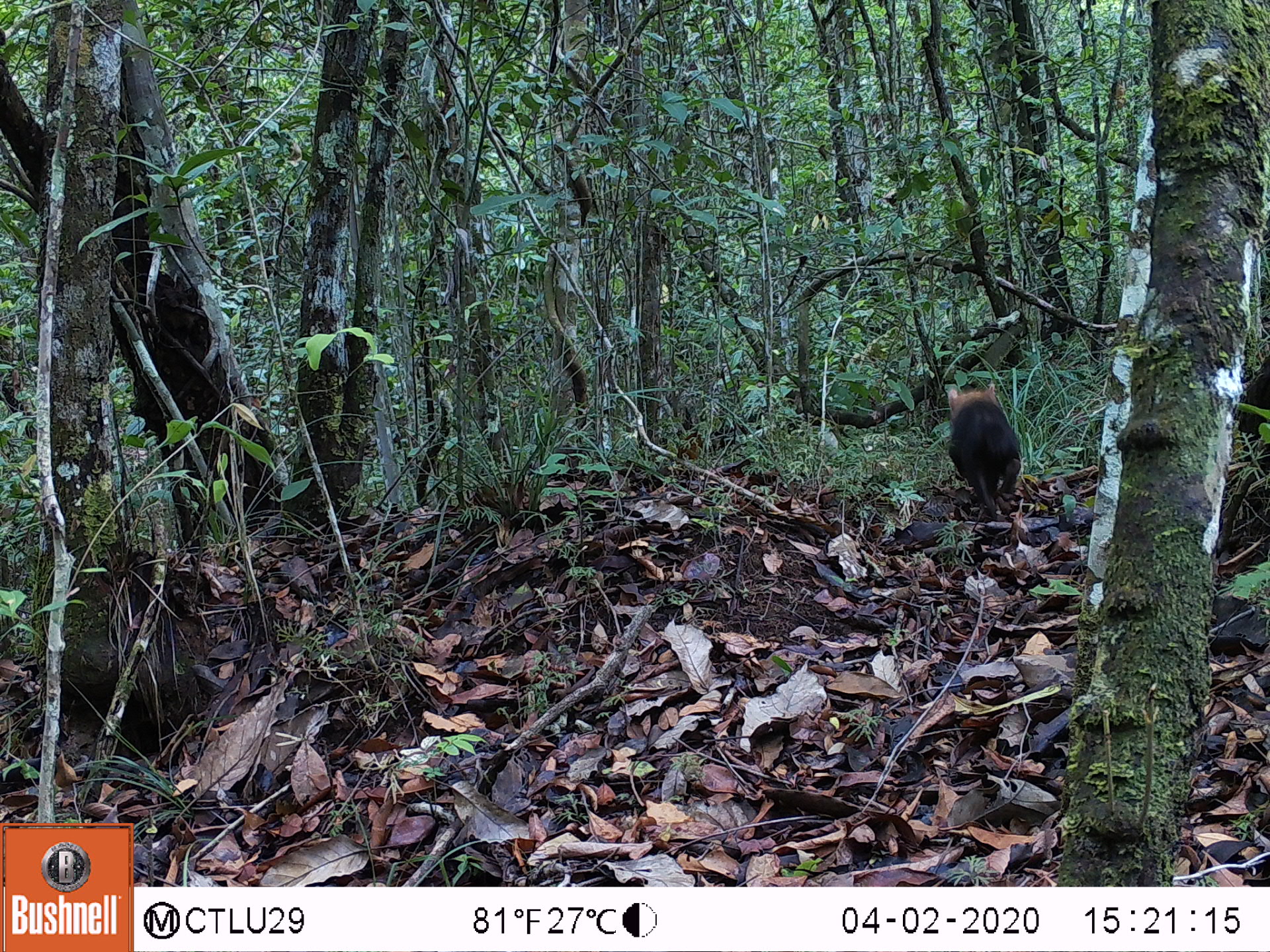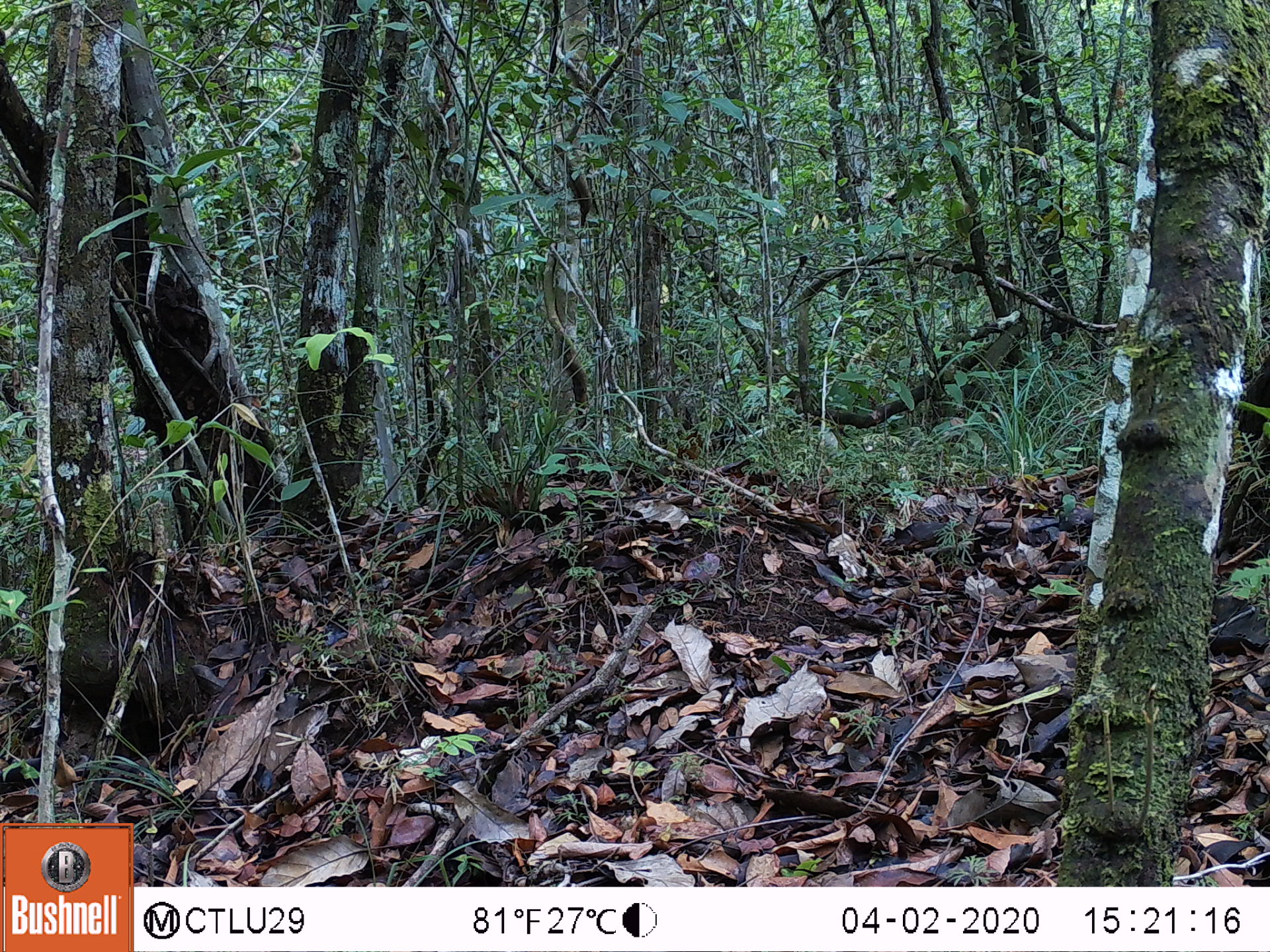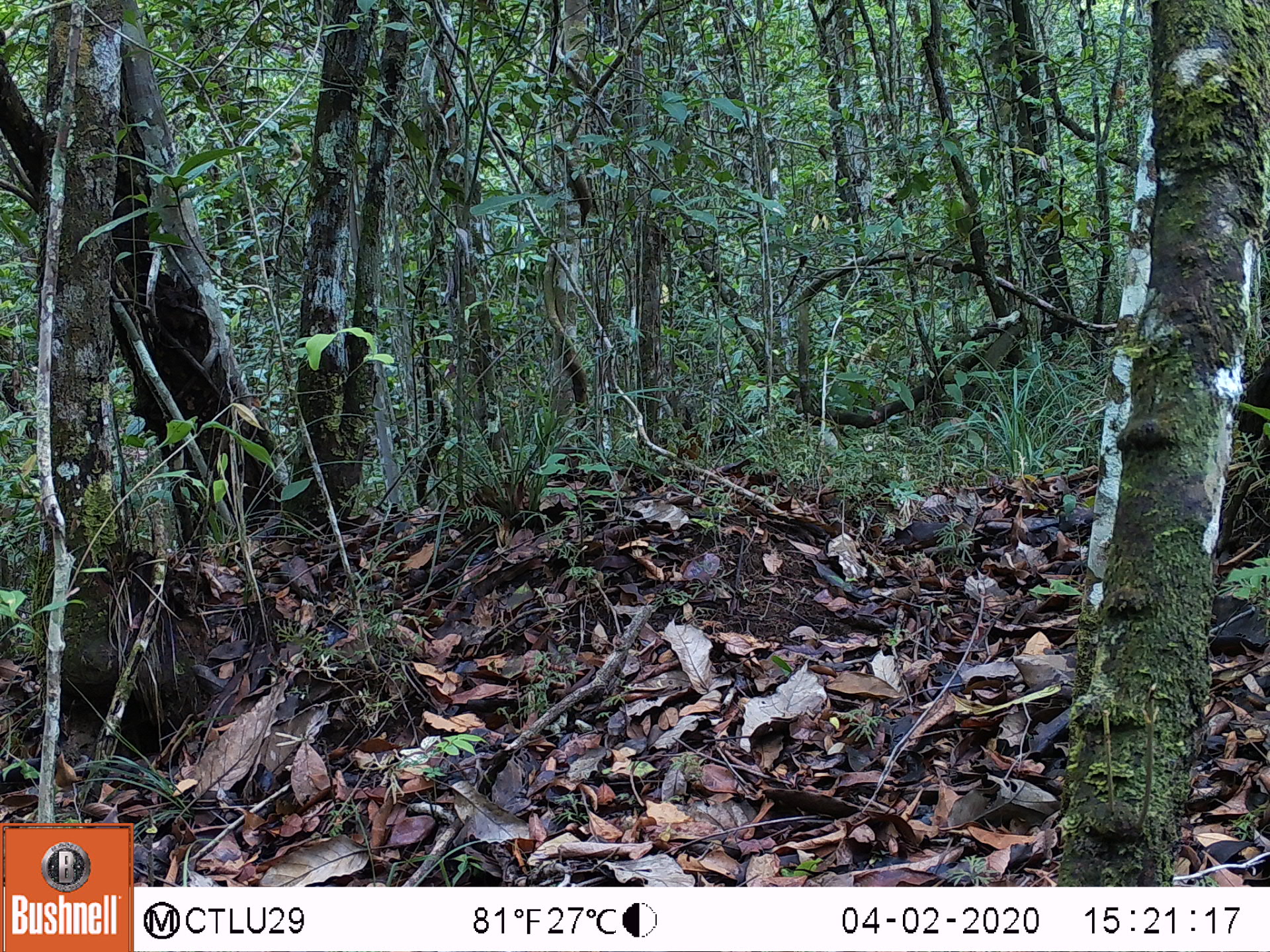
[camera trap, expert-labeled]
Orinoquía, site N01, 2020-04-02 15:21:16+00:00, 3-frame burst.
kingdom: Animalia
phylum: Chordata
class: Mammalia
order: Carnivora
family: Canidae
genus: Speothos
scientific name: Speothos venaticus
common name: bush dog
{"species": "bush dog (Speothos venaticus)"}